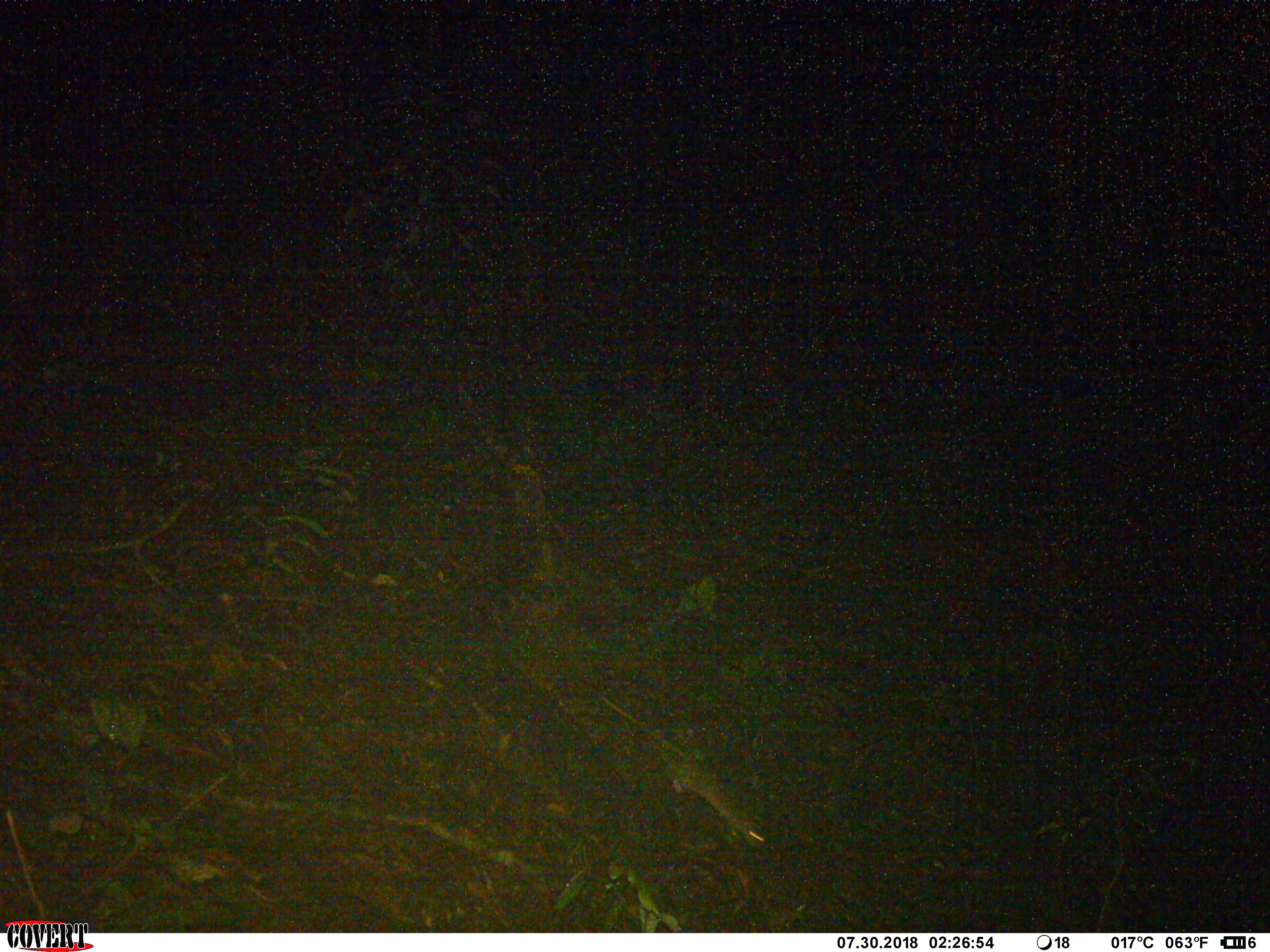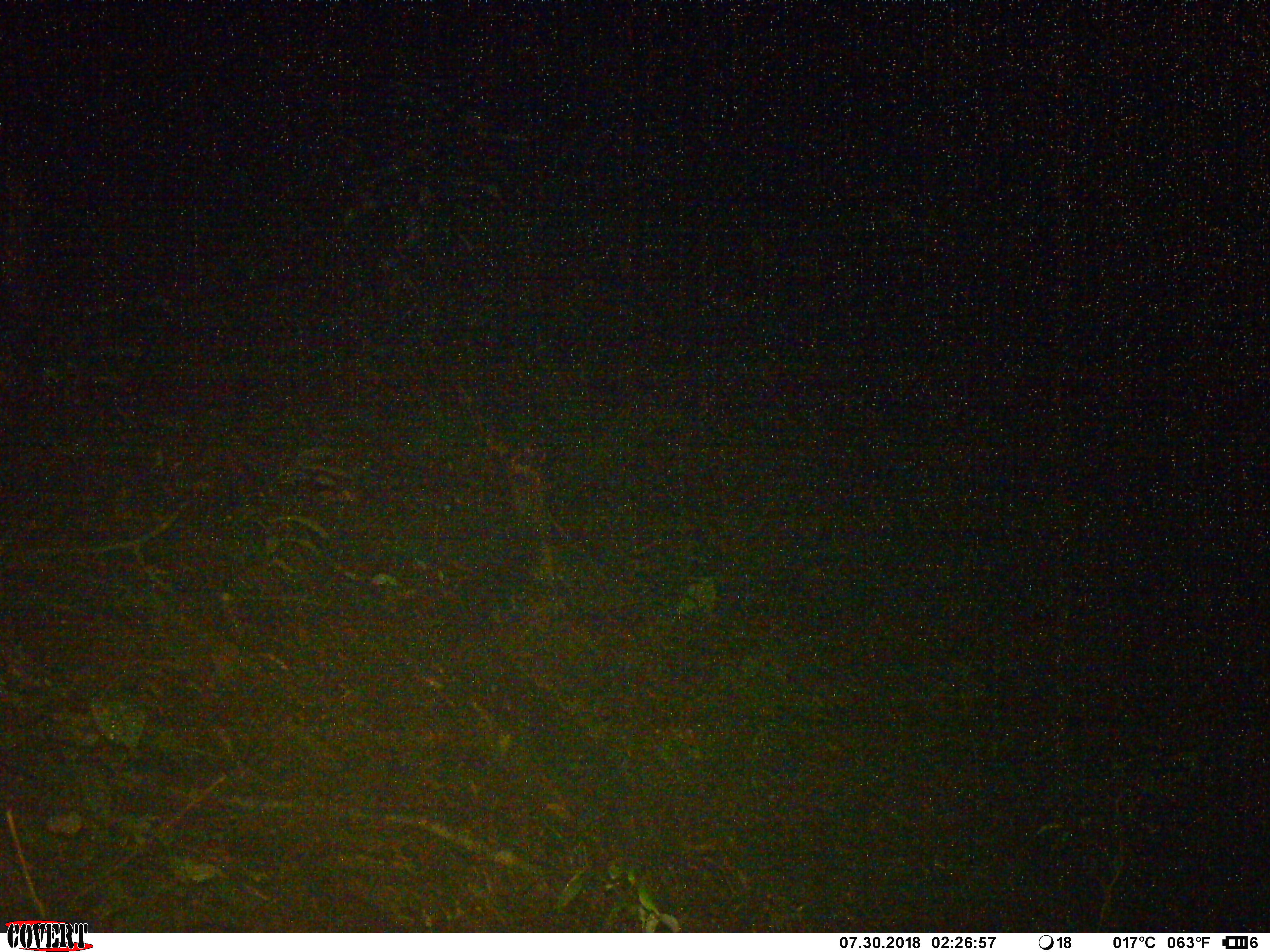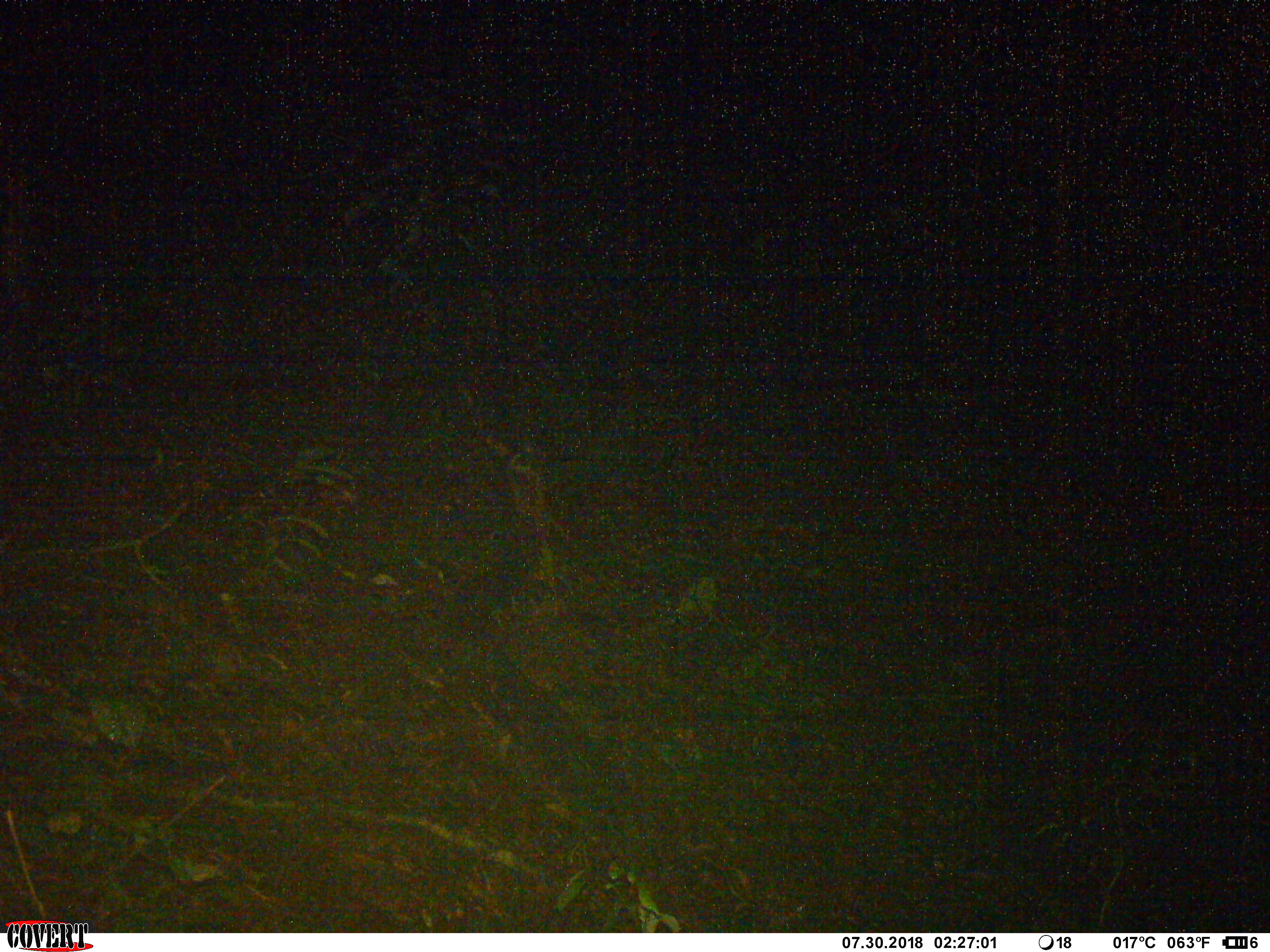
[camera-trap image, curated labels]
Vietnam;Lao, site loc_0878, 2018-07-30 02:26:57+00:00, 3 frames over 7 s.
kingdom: Animalia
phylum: Chordata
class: Mammalia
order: Rodentia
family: Muridae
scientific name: Muridae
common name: old-world mice and rats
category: unidentified murid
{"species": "unidentified murid (old-world mice and rats) (Muridae)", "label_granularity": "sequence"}